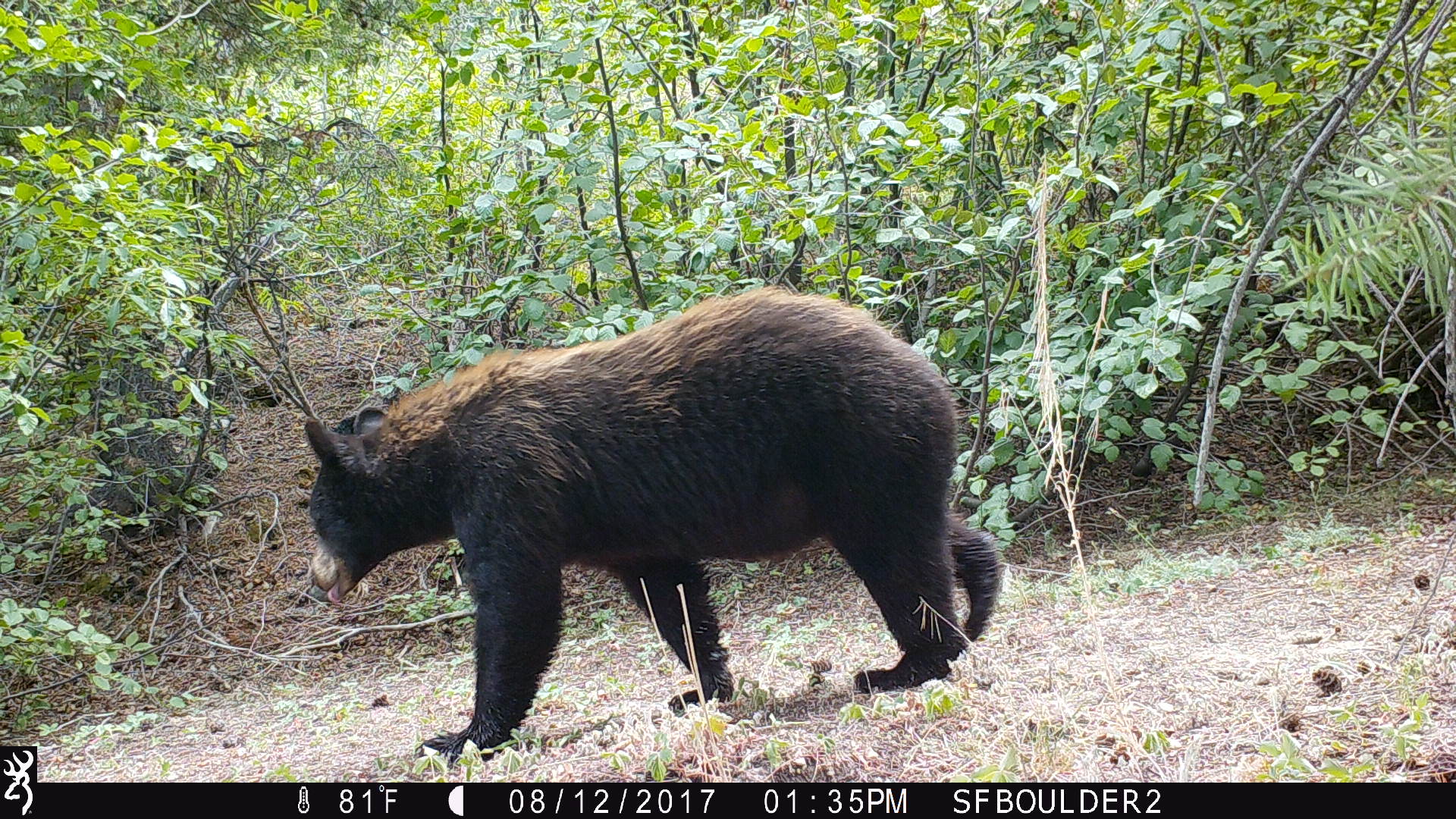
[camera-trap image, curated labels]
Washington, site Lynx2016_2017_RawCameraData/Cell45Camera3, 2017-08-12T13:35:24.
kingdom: Animalia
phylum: Chordata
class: Mammalia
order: Carnivora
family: Ursidae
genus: Ursus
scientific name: Ursus americanus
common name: american black bear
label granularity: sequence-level